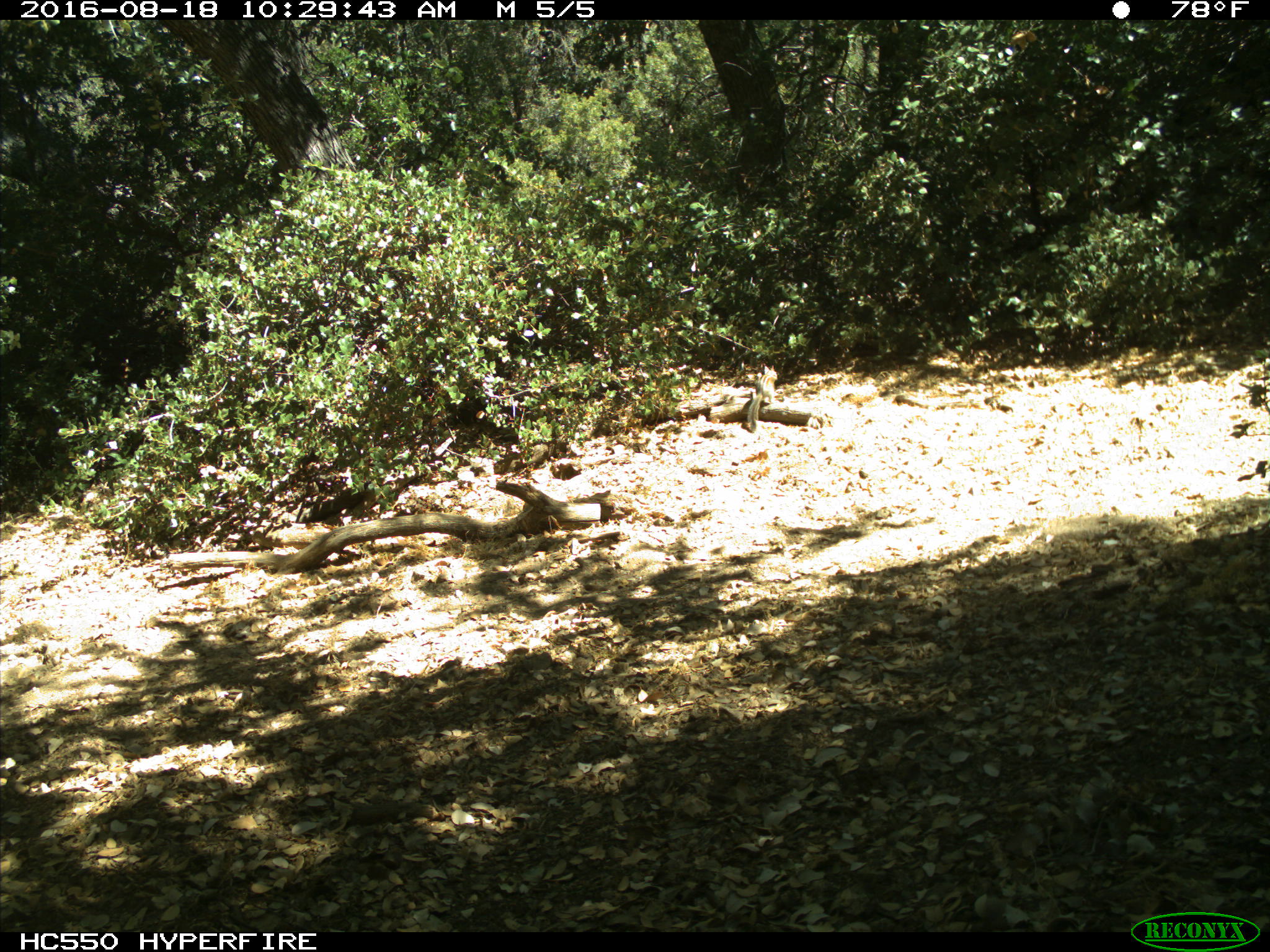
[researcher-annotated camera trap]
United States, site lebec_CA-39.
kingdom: Animalia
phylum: Chordata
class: Mammalia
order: Rodentia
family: Sciuridae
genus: Tamias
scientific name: Tamias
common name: chipmunk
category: unidentified chipmunk